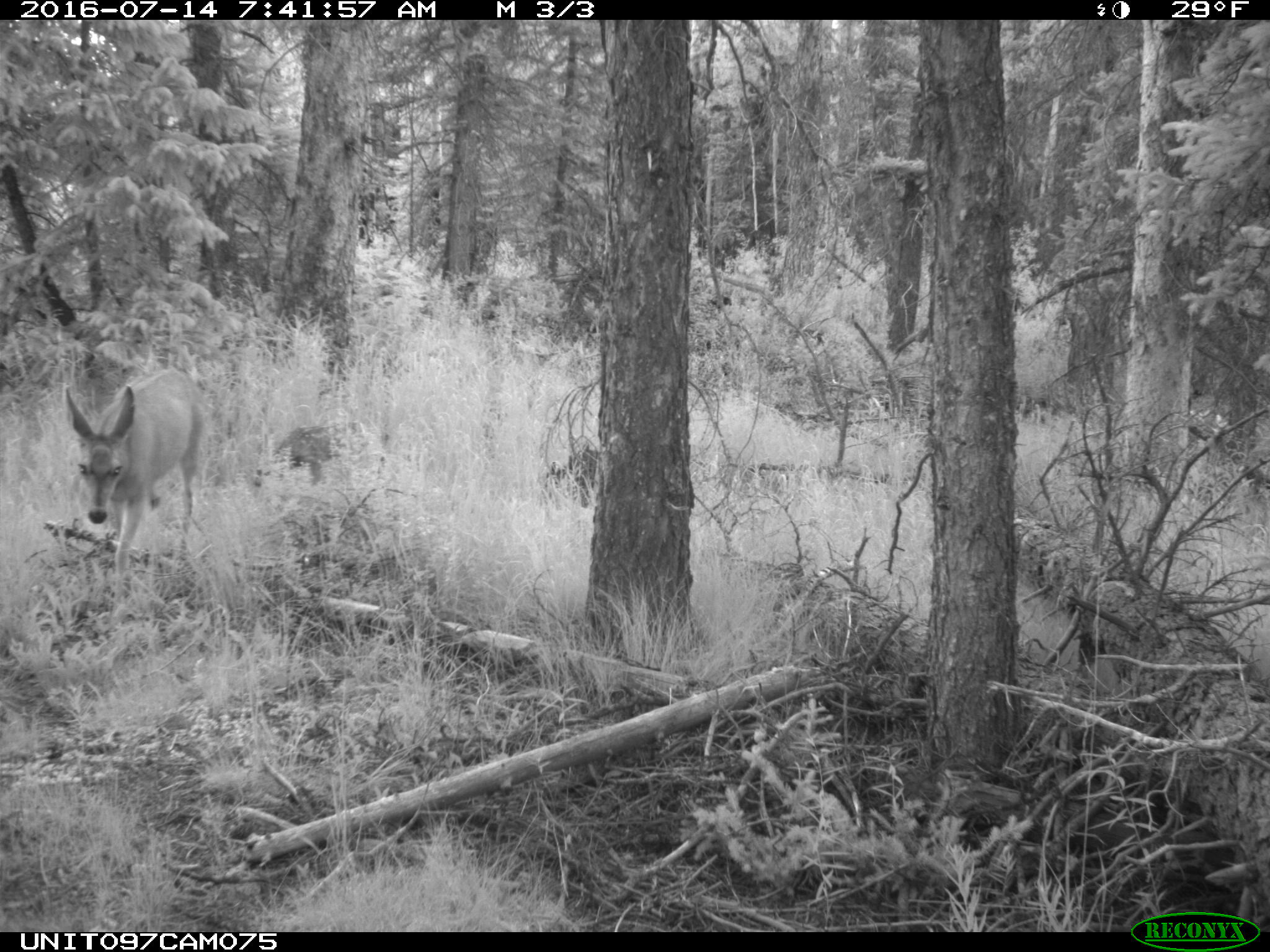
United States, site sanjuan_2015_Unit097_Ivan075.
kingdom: Animalia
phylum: Chordata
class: Mammalia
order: Artiodactyla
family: Cervidae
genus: Odocoileus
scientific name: Odocoileus hemionus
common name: mule deer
Odocoileus hemionus (mule deer).